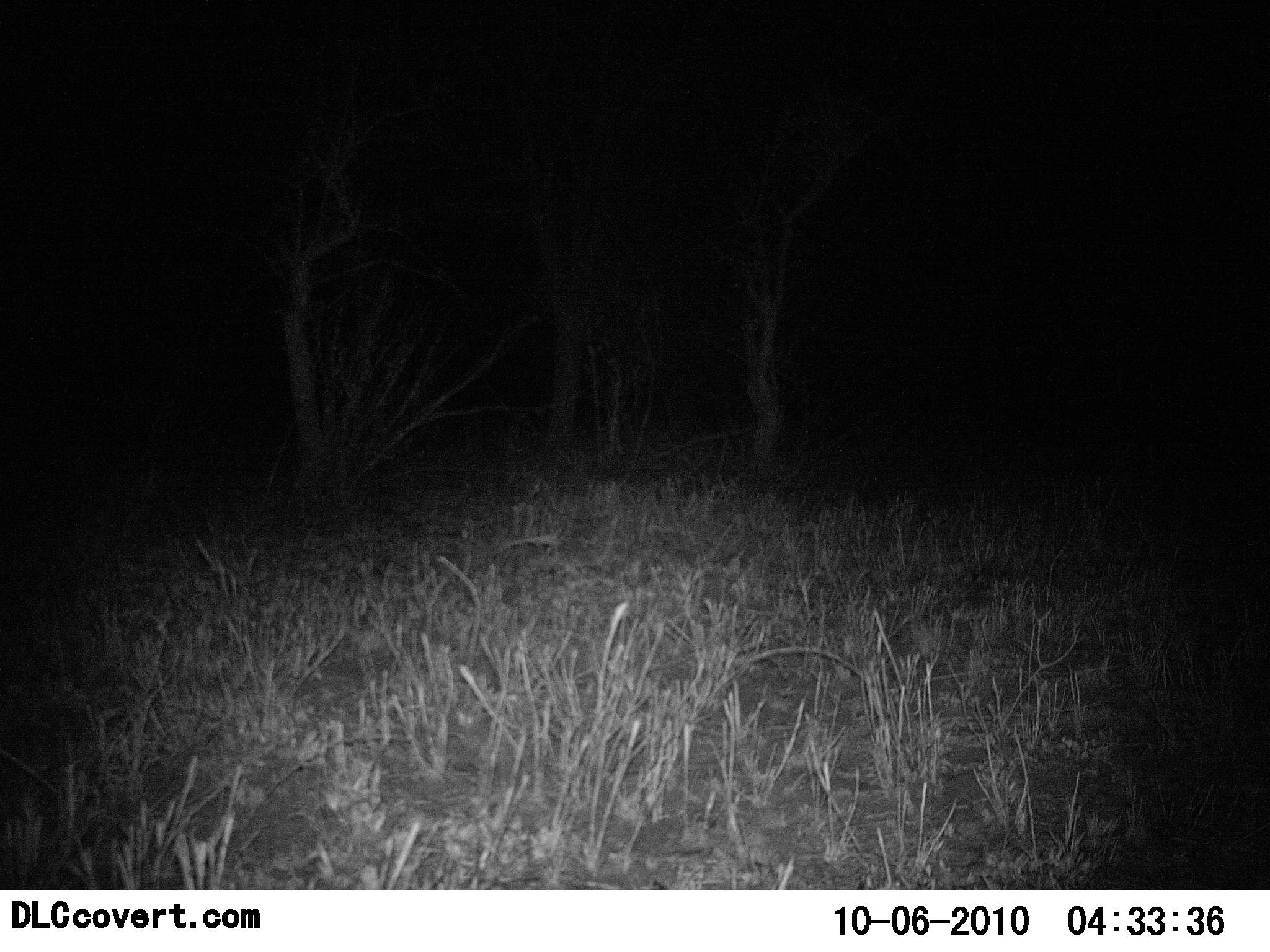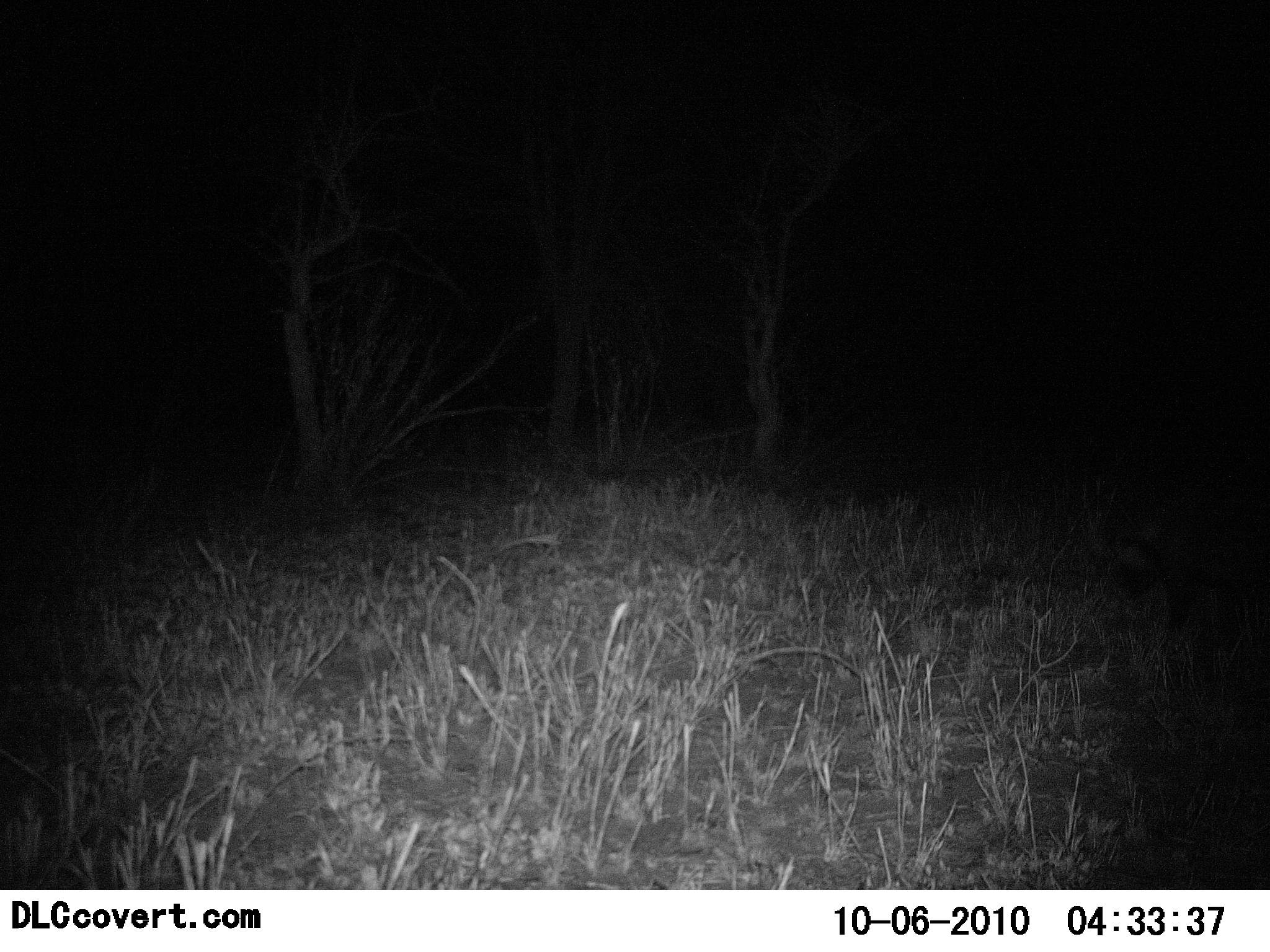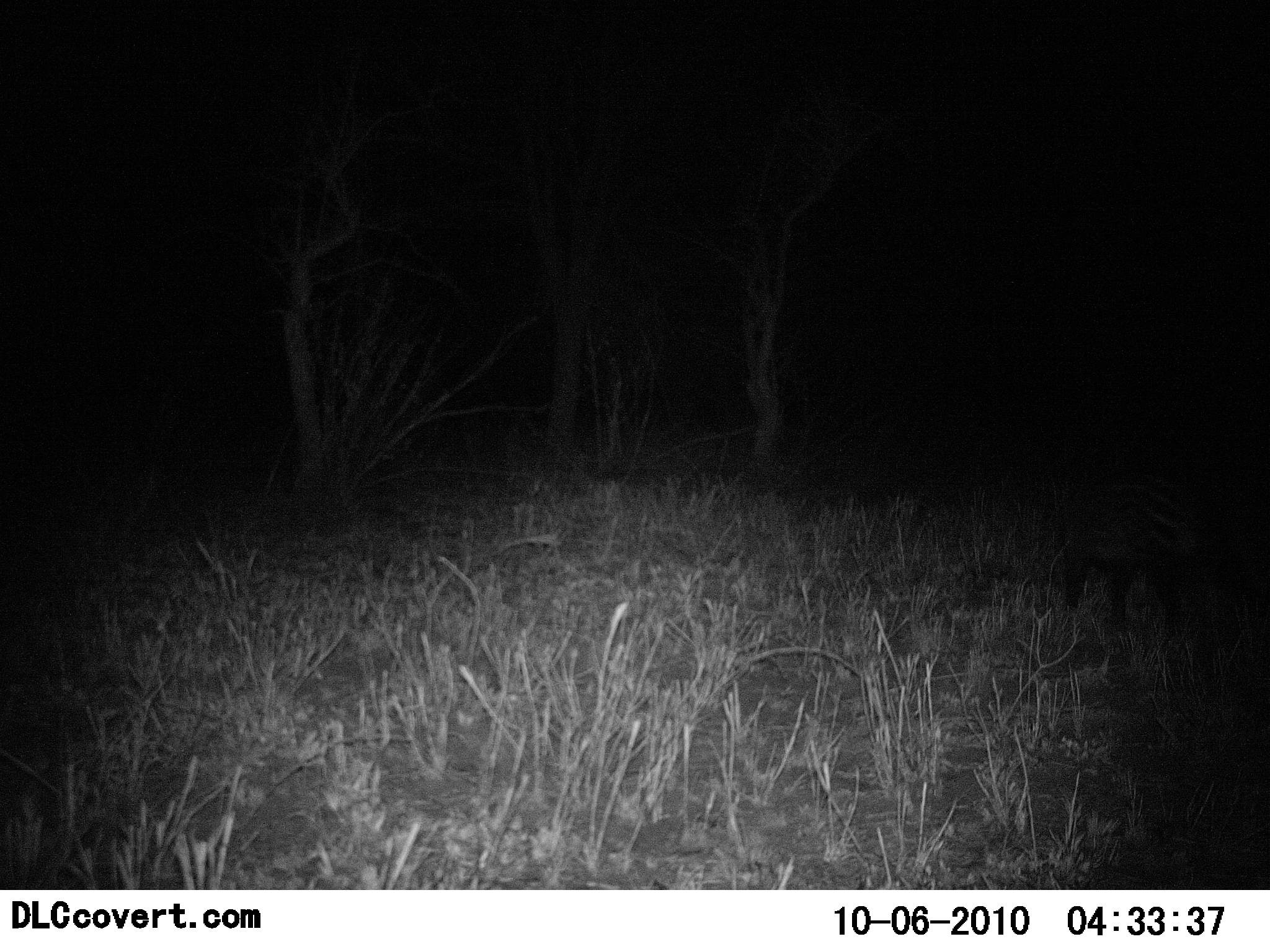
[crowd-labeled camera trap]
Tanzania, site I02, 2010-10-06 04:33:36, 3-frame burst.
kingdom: Animalia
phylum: Chordata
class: Mammalia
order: Carnivora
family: Viverridae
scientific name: Viverridae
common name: civet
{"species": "civet (Viverridae)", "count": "1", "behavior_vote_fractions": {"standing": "0%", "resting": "0%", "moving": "100%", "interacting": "0%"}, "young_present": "0%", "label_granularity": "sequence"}